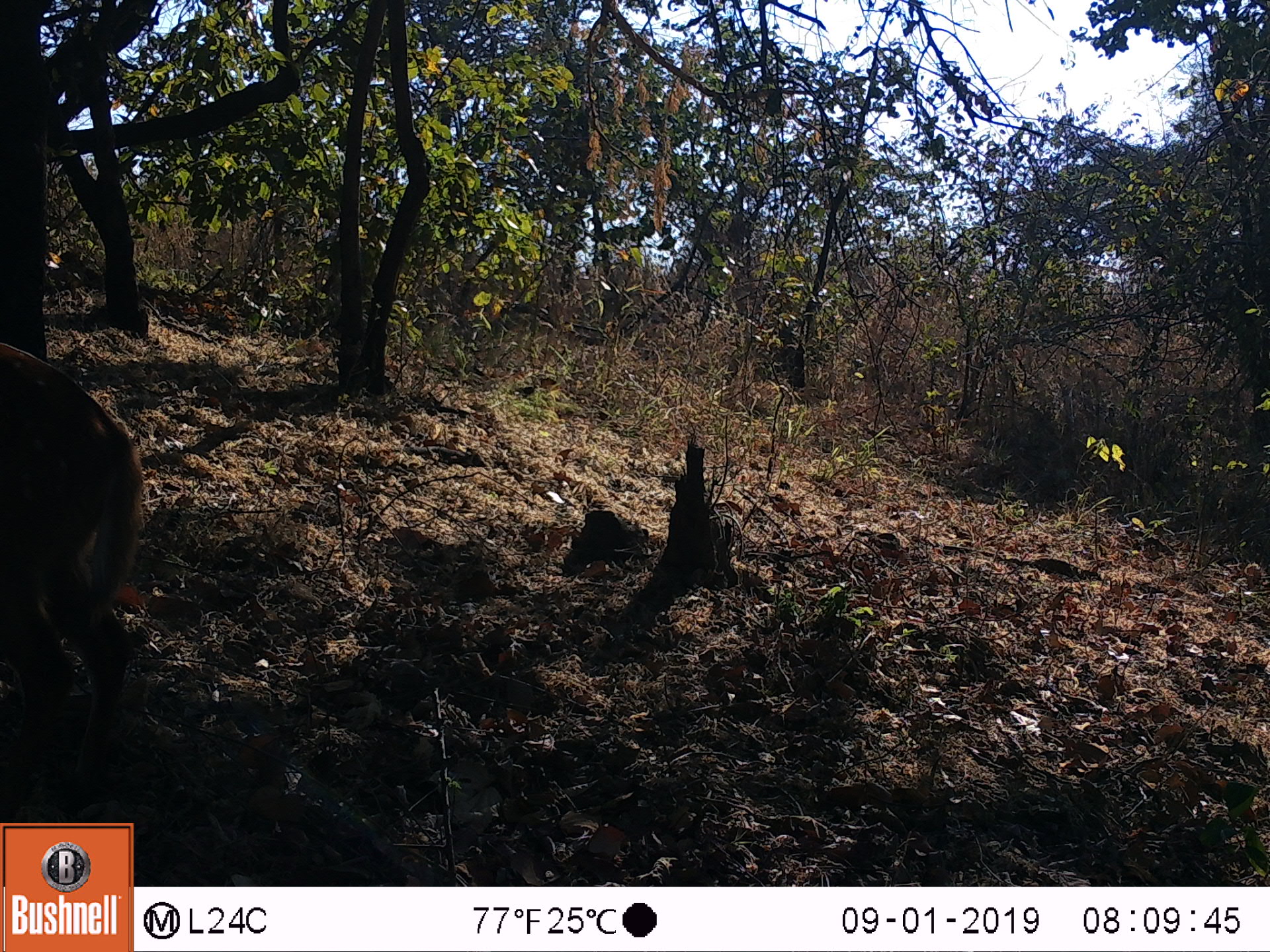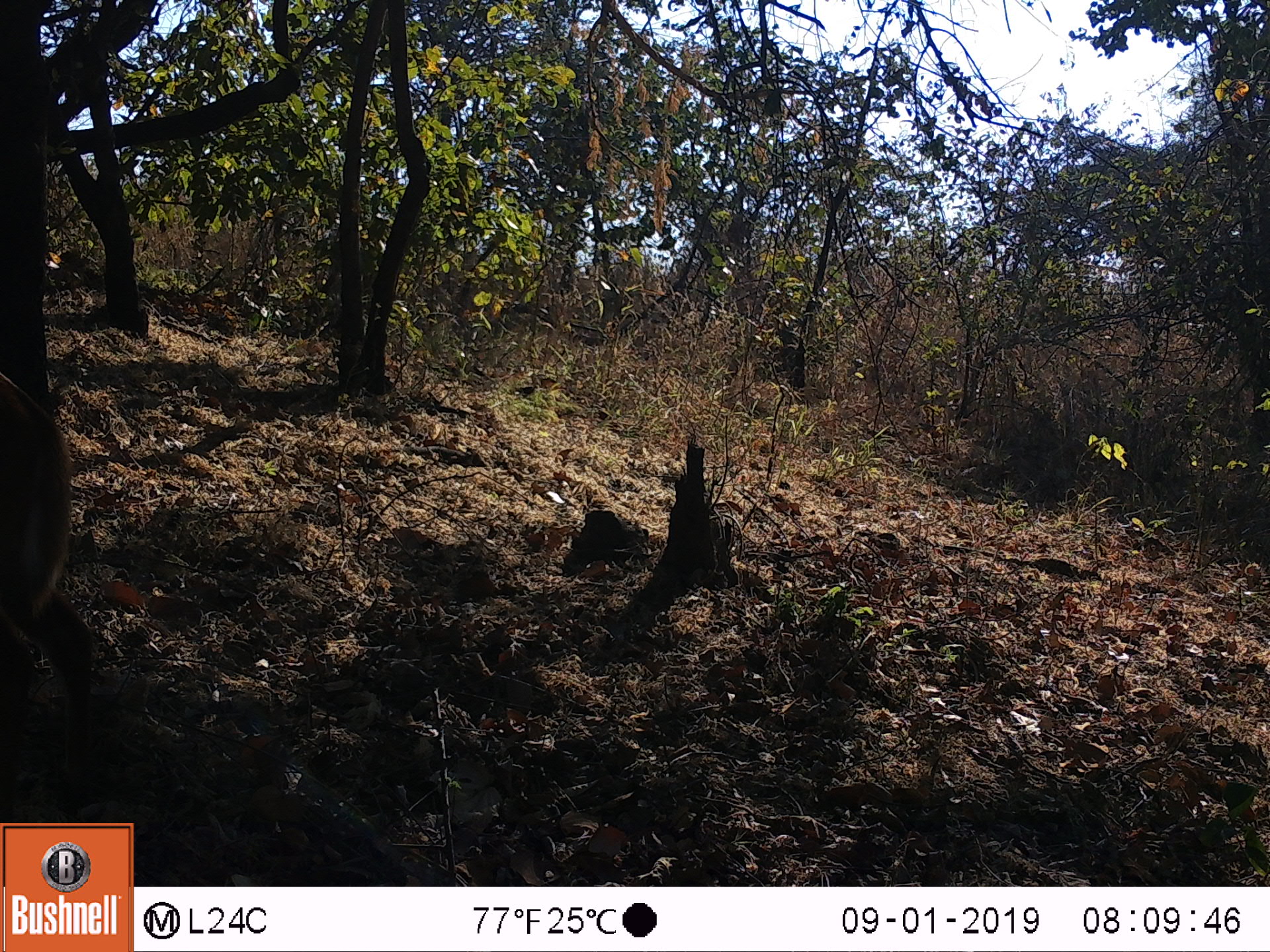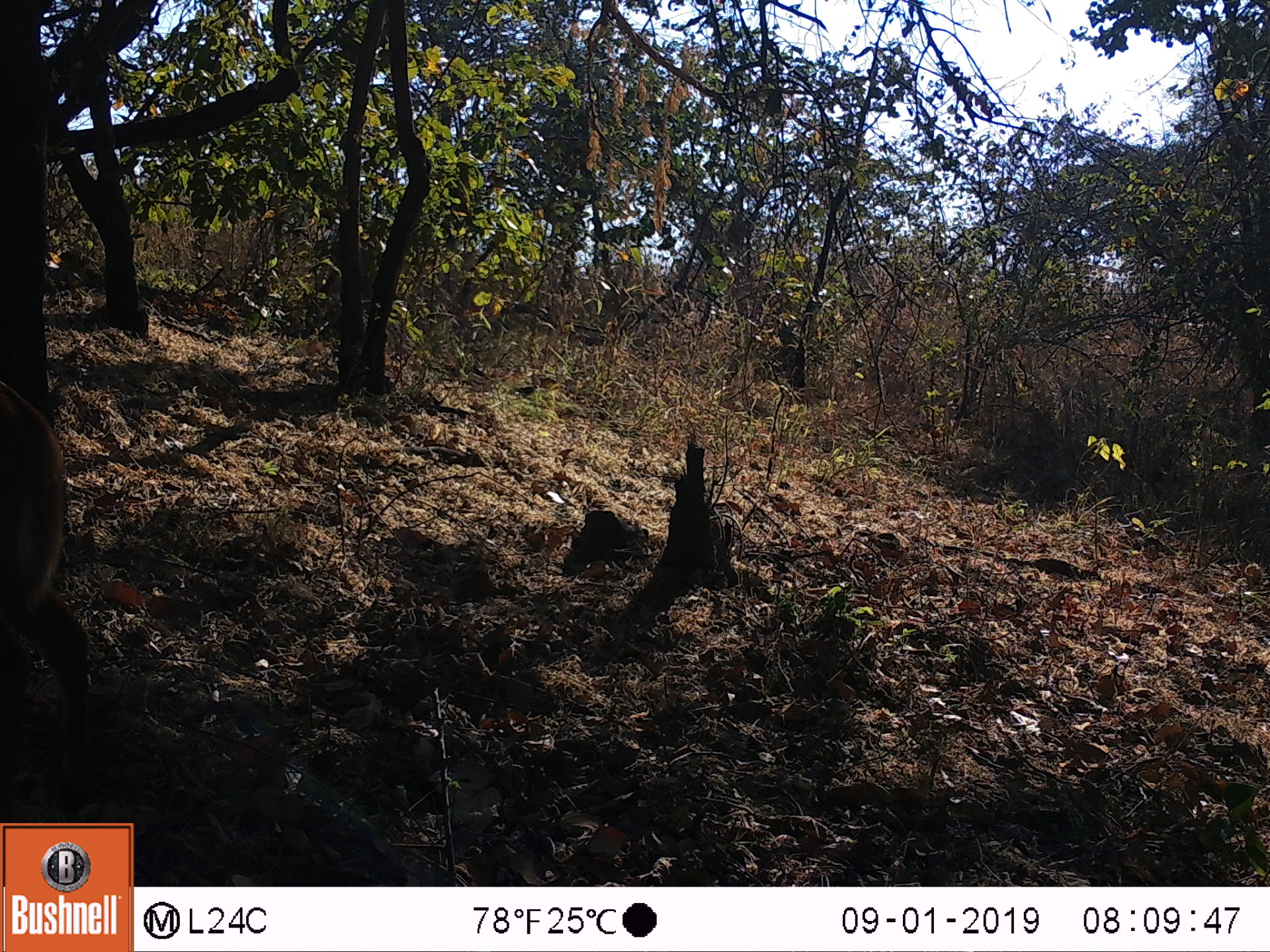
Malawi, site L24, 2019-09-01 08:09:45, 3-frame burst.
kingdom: Animalia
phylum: Chordata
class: Mammalia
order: Artiodactyla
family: Bovidae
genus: Tragelaphus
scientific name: Tragelaphus sylvaticus sylvaticus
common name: cape bushbuck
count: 1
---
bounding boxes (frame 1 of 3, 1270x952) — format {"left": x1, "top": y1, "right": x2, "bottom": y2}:
cape bushbuck: {"left": 0, "top": 338, "right": 161, "bottom": 794}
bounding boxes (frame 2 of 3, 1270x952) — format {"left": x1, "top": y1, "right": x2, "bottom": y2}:
cape bushbuck: {"left": 0, "top": 366, "right": 123, "bottom": 799}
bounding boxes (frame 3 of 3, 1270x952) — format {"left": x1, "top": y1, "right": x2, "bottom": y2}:
cape bushbuck: {"left": 0, "top": 378, "right": 110, "bottom": 774}